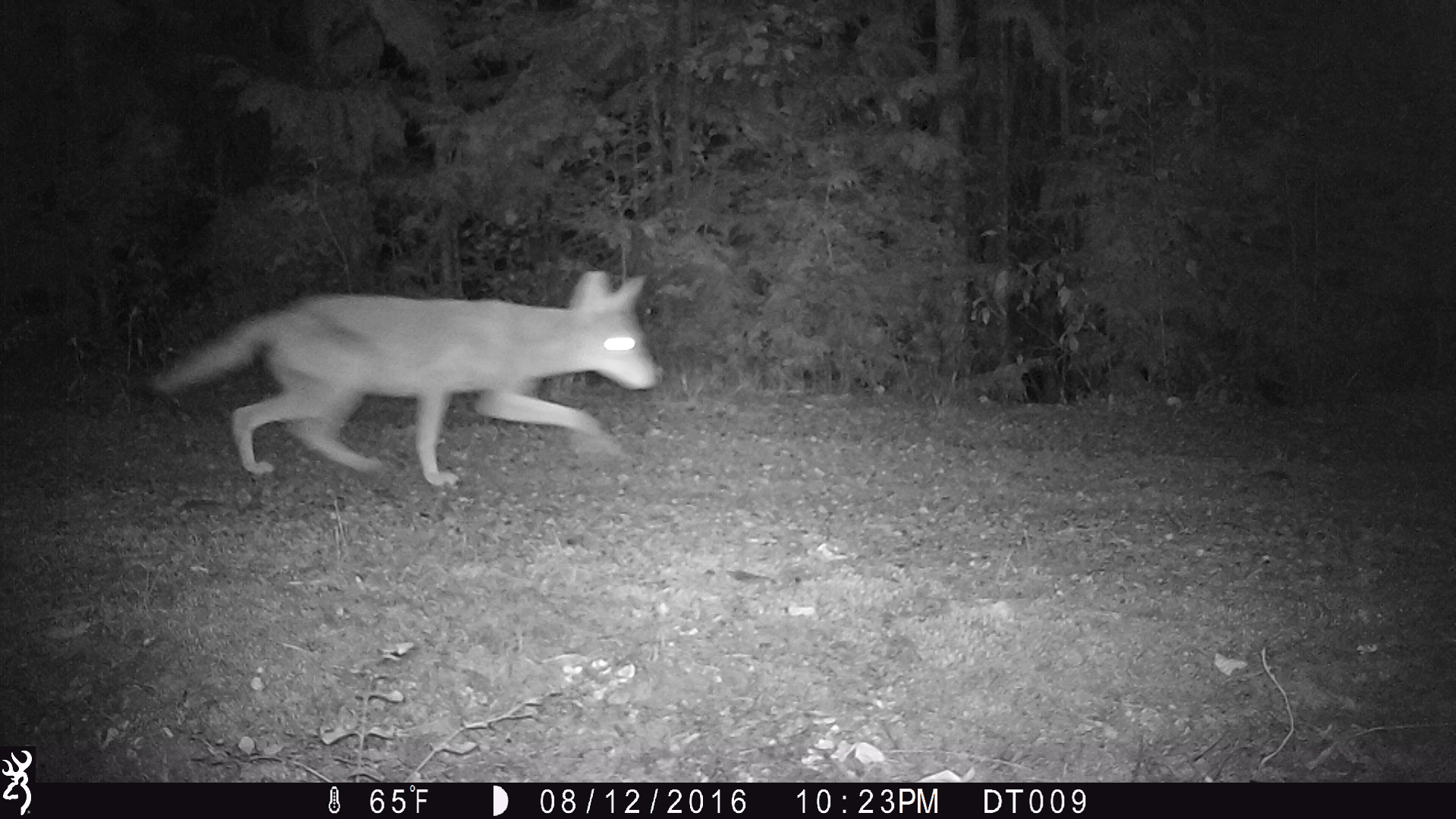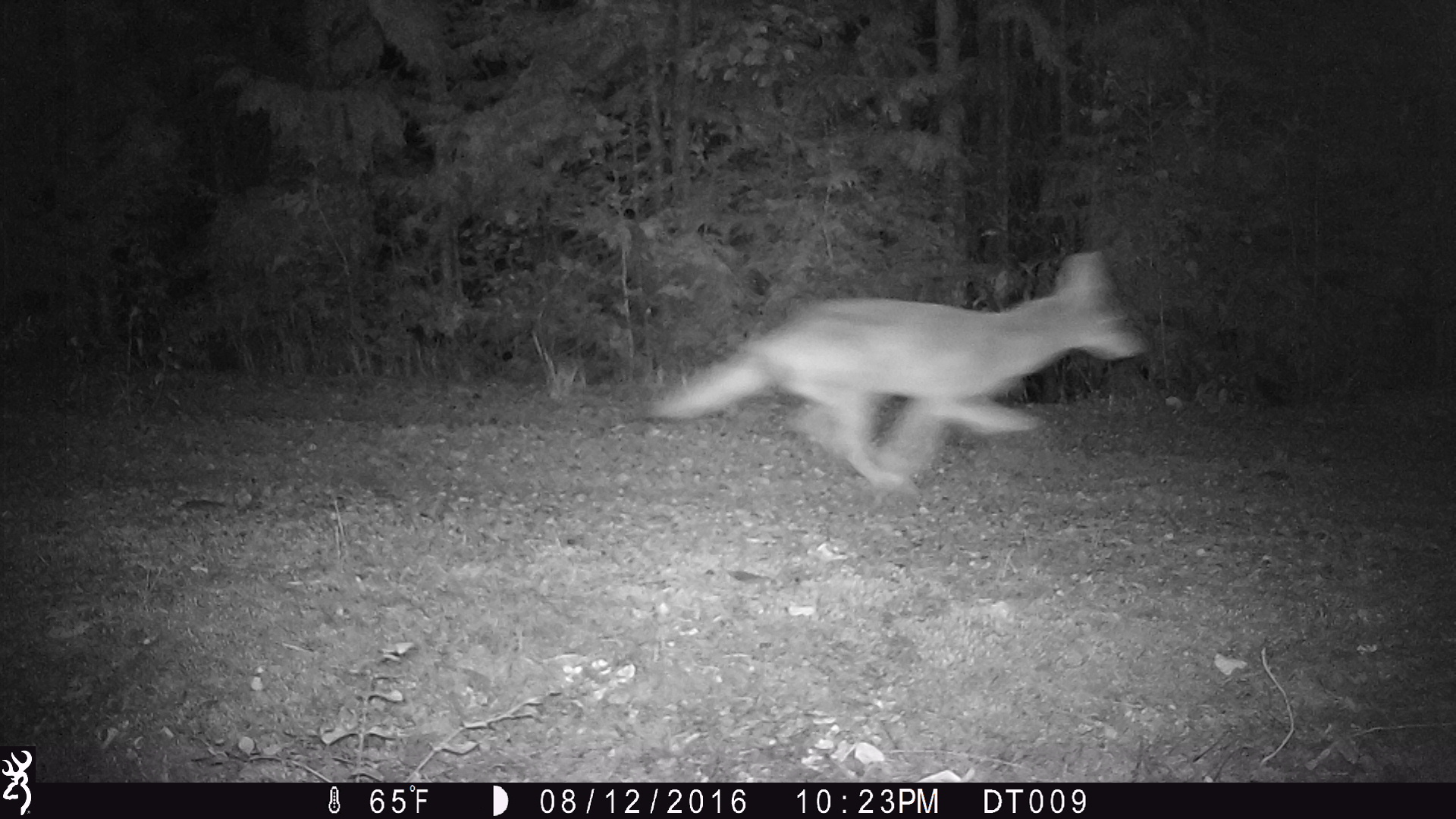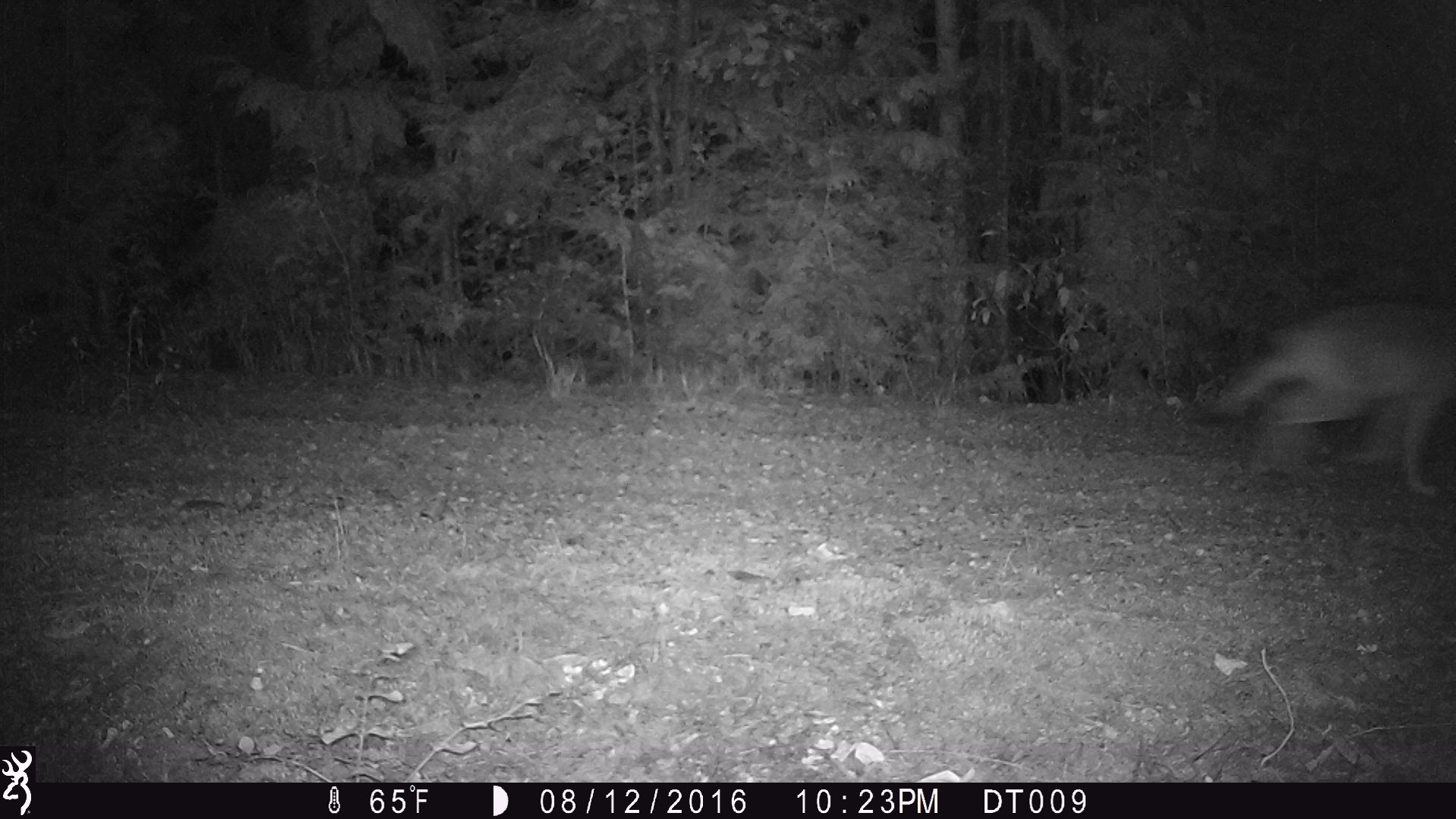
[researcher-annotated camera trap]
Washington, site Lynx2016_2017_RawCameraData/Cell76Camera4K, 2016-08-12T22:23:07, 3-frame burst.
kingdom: Animalia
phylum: Chordata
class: Mammalia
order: Carnivora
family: Canidae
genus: Canis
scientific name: Canis latrans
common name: coyote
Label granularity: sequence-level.